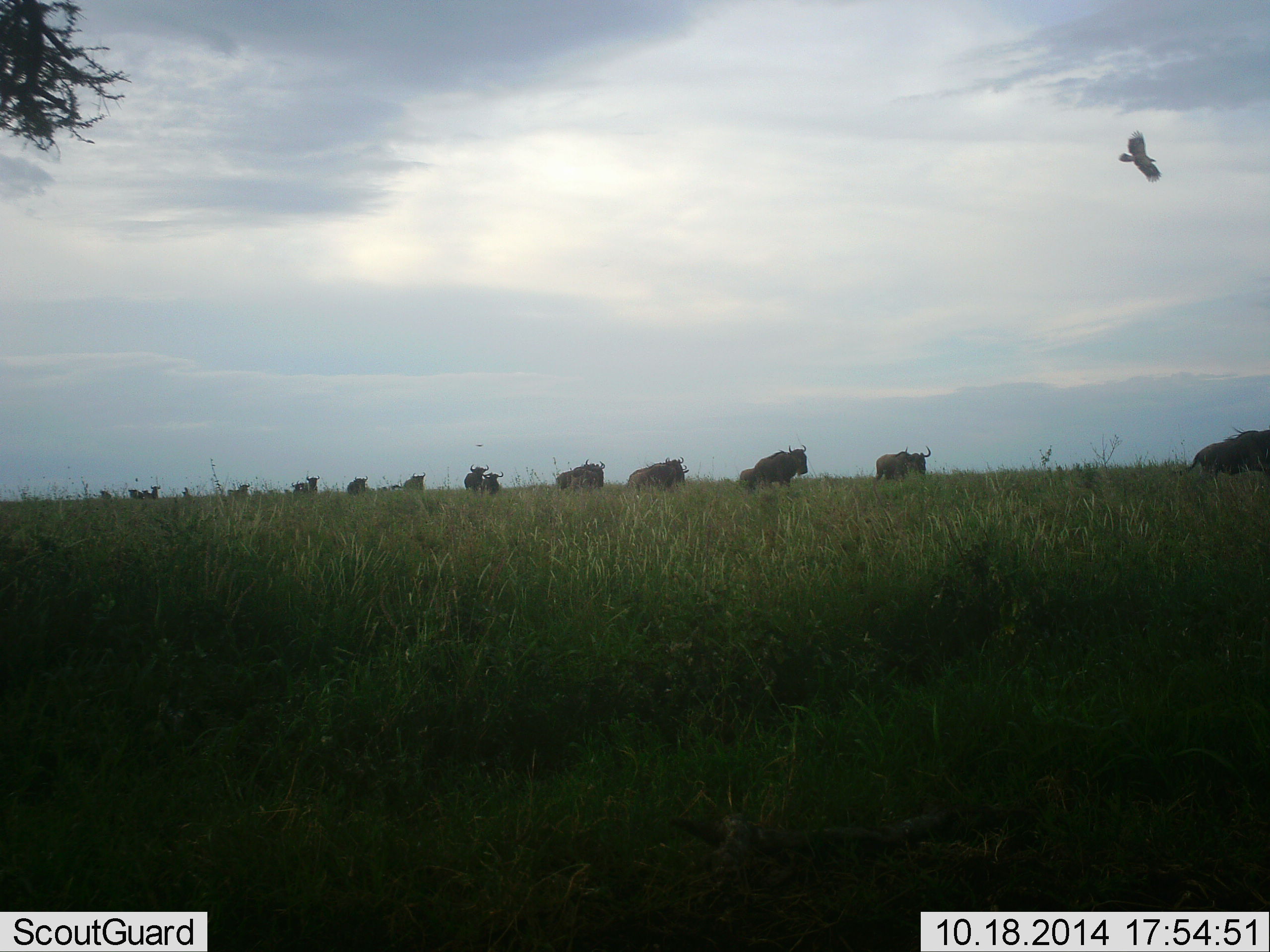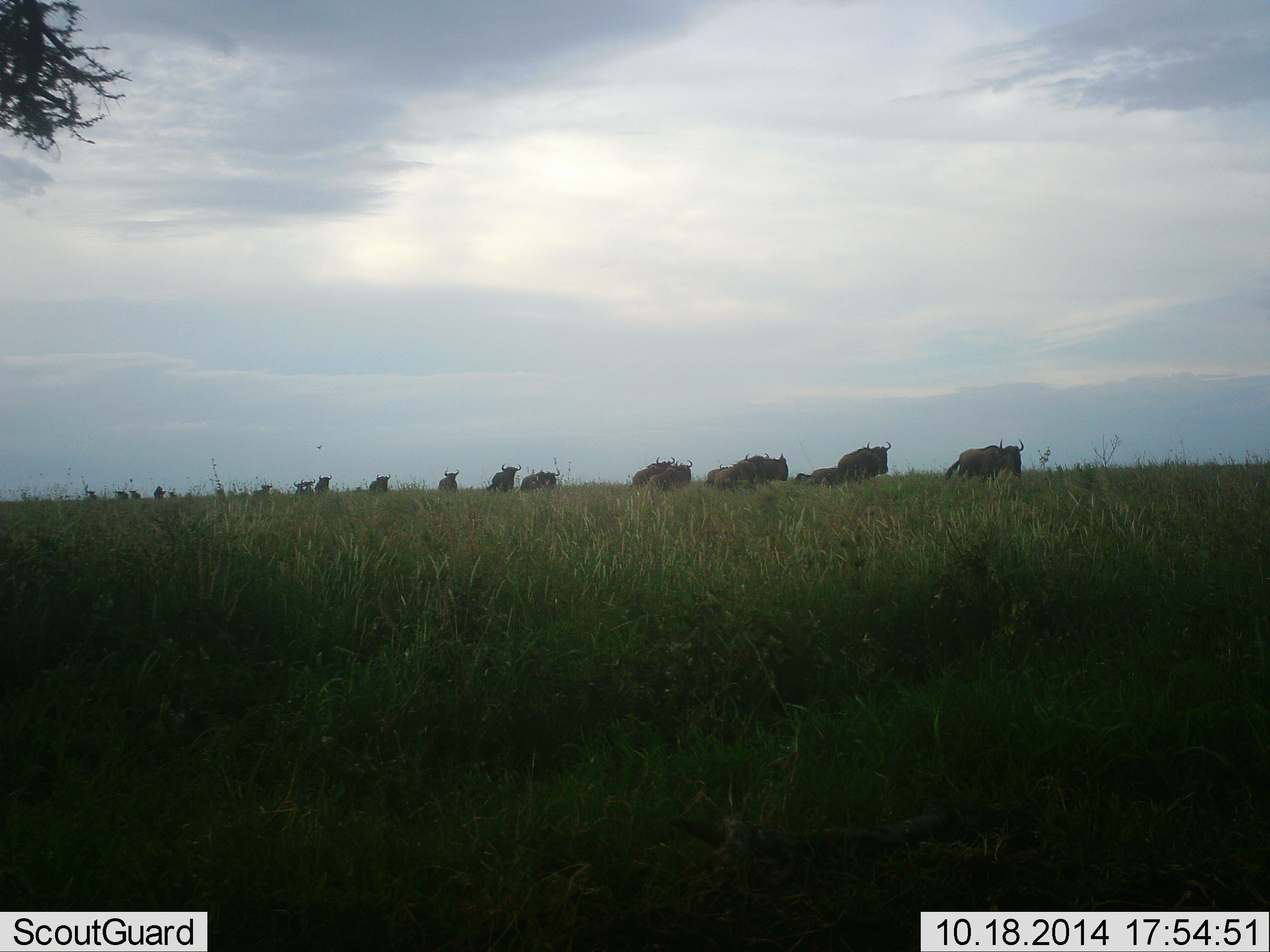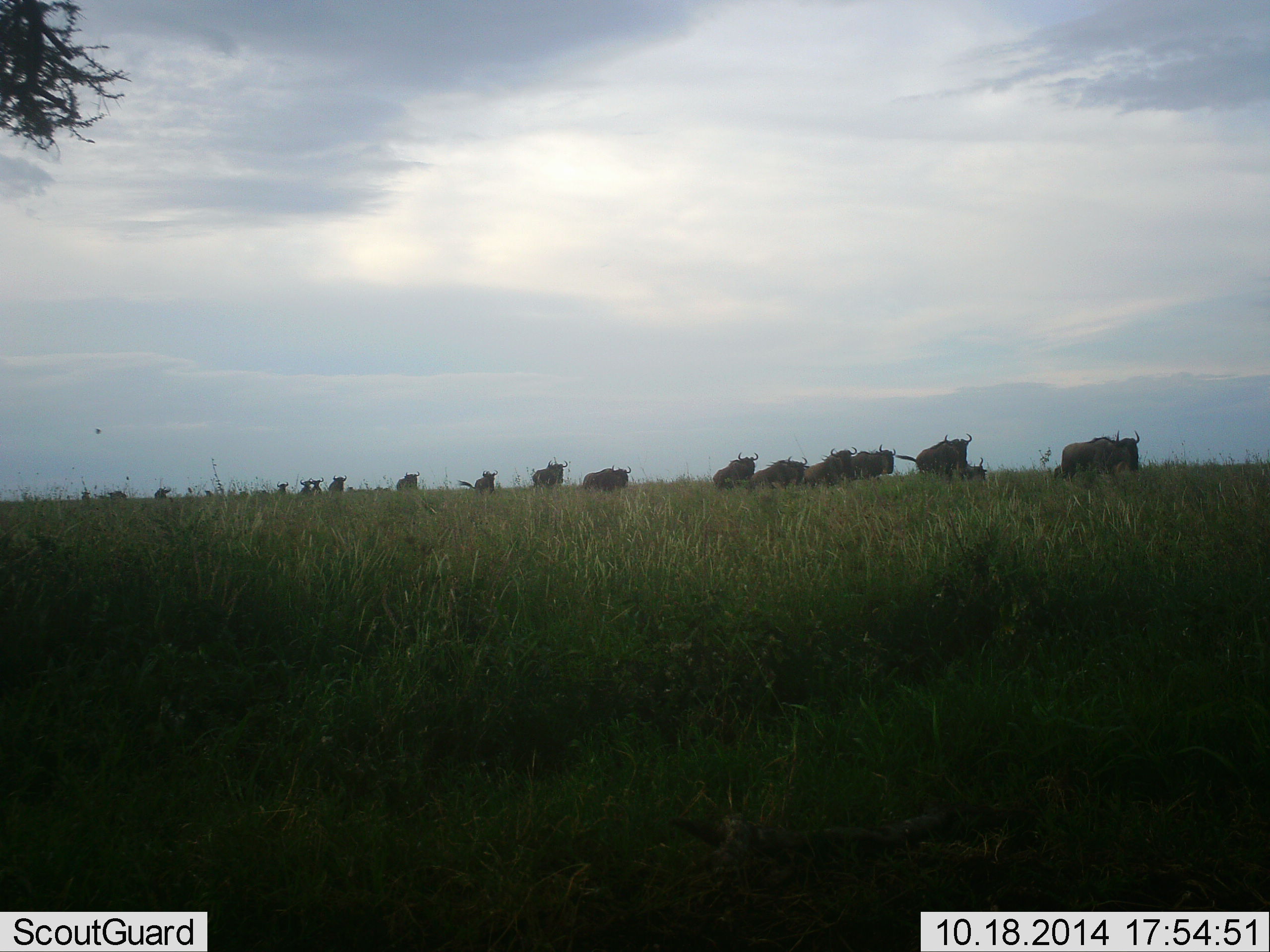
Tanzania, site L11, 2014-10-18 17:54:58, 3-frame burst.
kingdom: Animalia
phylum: Chordata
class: Aves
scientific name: Aves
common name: bird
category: otherbird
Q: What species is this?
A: Otherbird (bird) (Aves).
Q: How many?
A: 1.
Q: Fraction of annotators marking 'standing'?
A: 0%.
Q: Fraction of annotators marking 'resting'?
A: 0%.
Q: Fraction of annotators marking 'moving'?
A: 100%.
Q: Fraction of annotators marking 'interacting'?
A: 0%.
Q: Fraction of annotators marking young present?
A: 0%.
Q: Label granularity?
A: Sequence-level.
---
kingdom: Animalia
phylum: Chordata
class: Mammalia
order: Artiodactyla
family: Bovidae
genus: Connochaetes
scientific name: Connochaetes taurinus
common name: blue wildebeest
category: wildebeest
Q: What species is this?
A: Wildebeest (blue wildebeest) (Connochaetes taurinus).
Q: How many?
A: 11-50.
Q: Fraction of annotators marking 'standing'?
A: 8%.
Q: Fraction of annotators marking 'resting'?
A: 0%.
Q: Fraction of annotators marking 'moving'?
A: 100%.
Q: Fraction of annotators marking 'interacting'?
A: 0%.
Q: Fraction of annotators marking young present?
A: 0%.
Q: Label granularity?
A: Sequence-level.